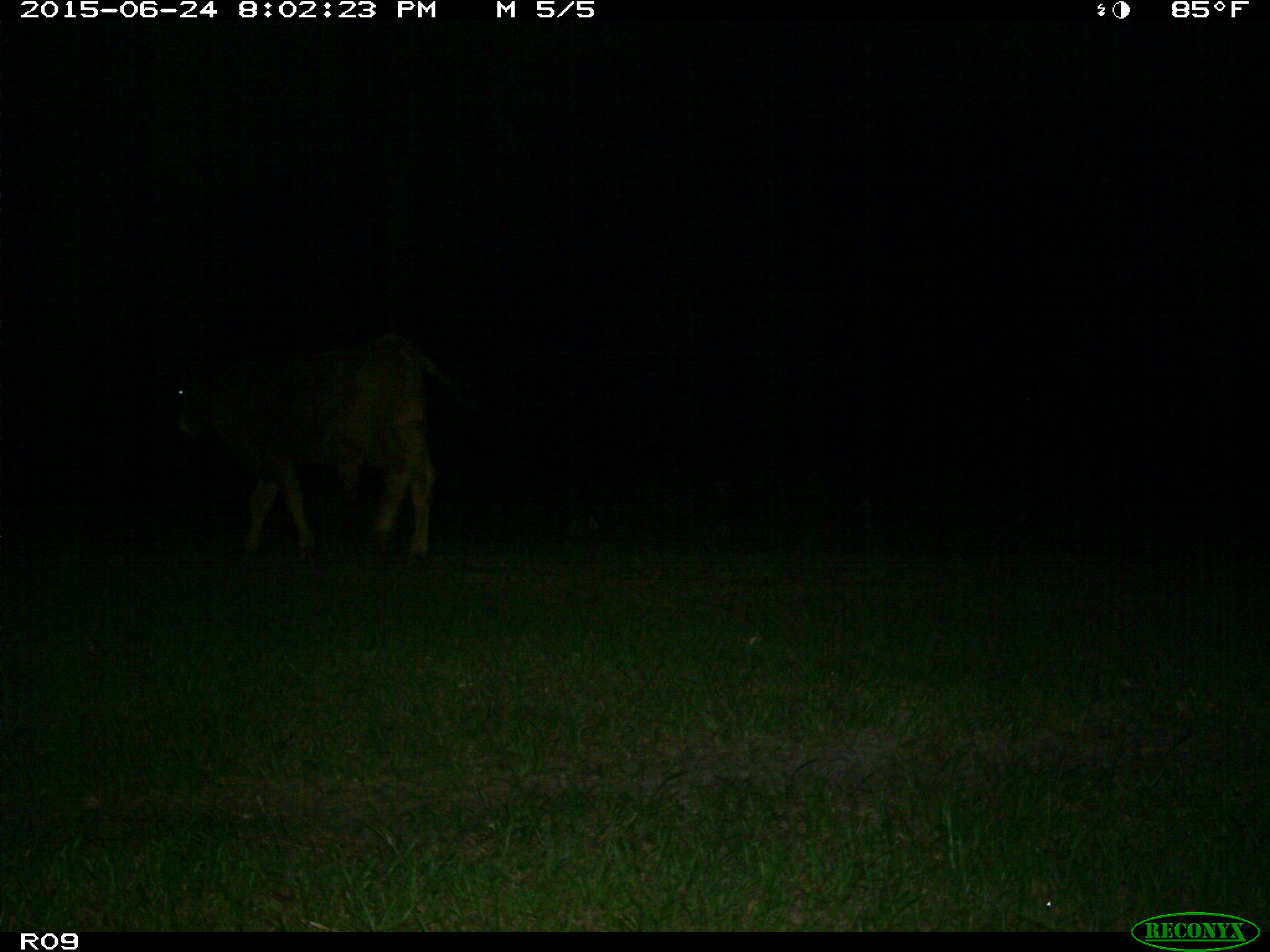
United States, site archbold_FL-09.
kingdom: Animalia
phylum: Chordata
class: Mammalia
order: Artiodactyla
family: Bovidae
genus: Bos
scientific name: Bos taurus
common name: domestic cow